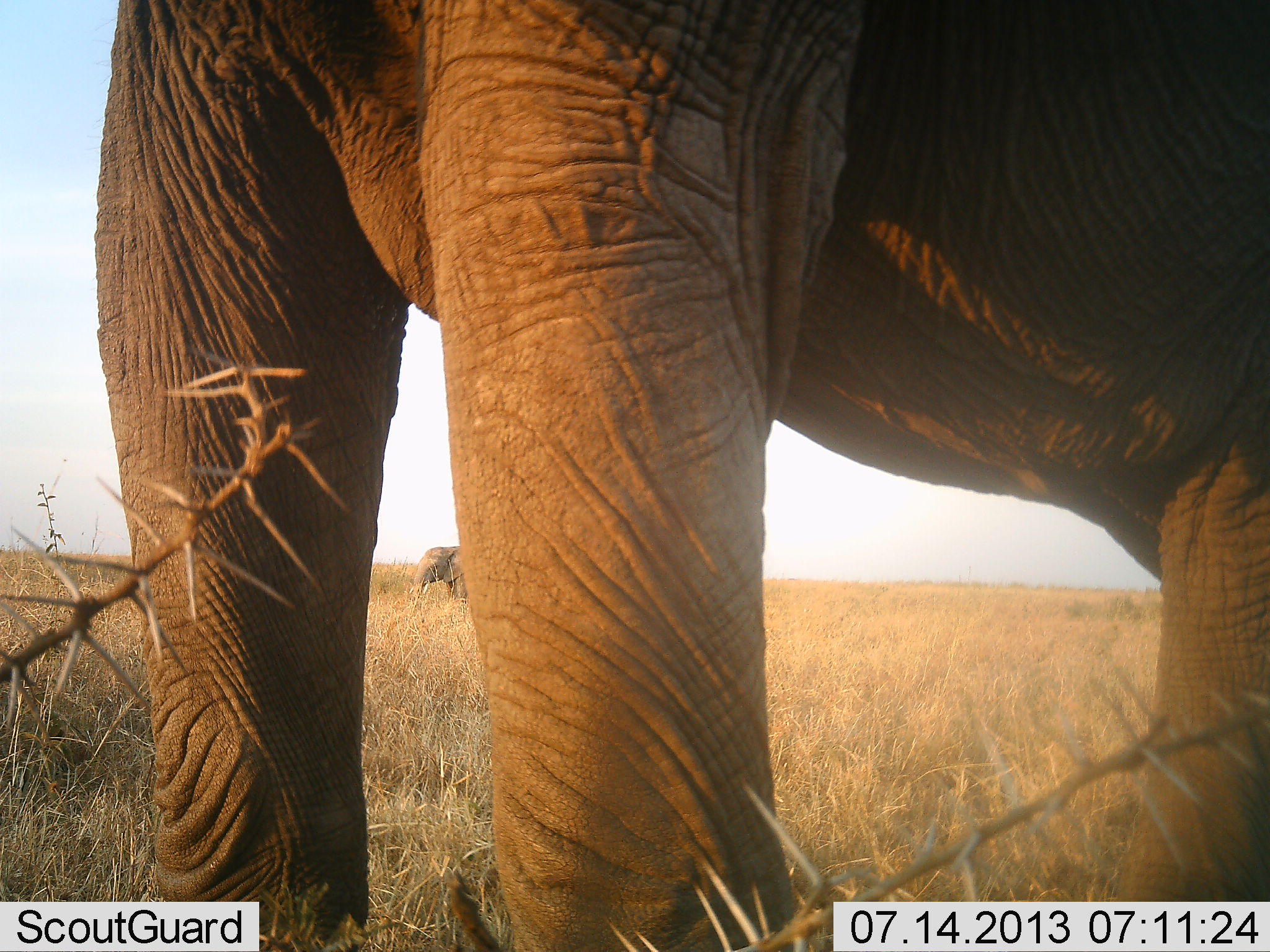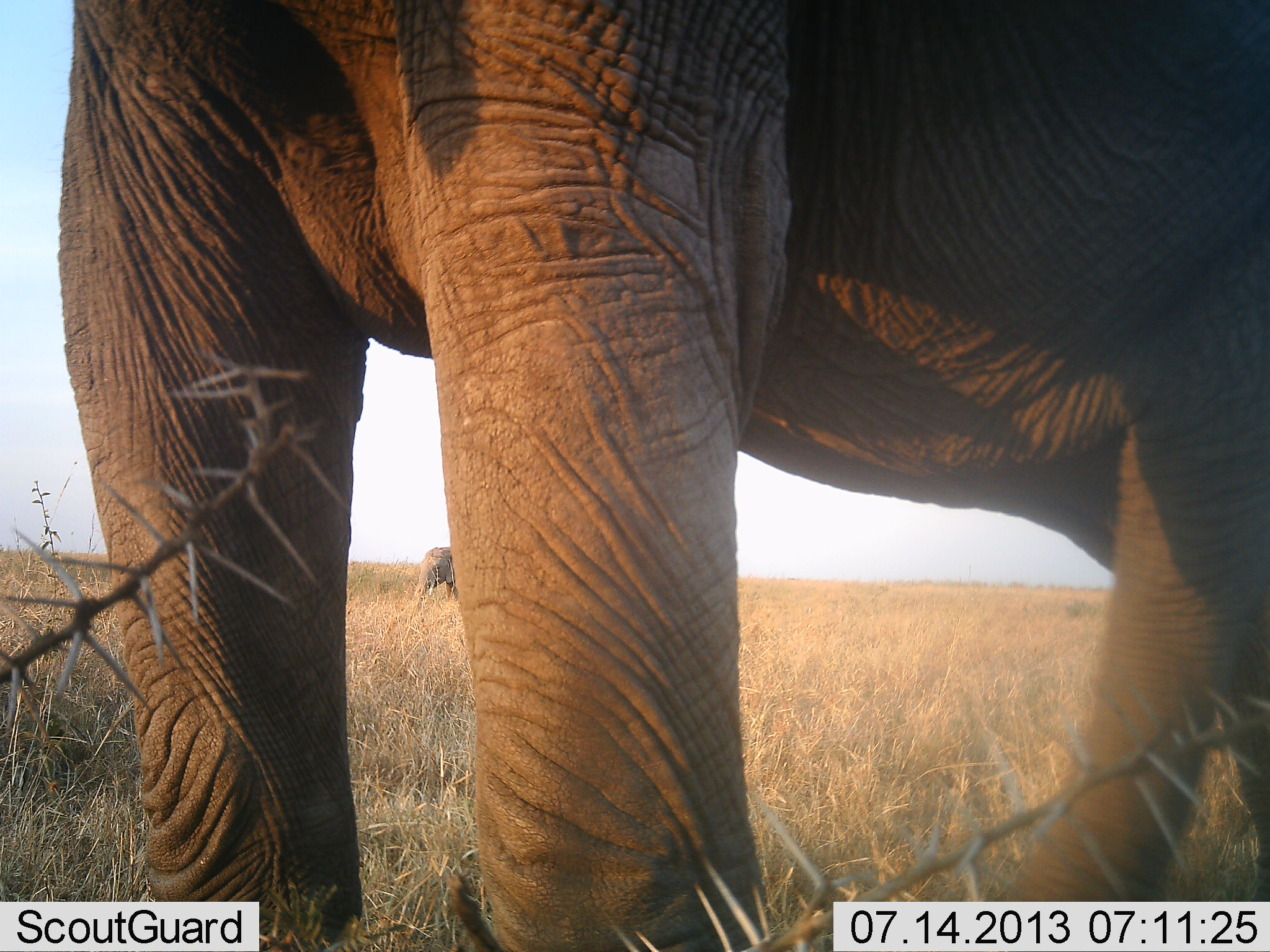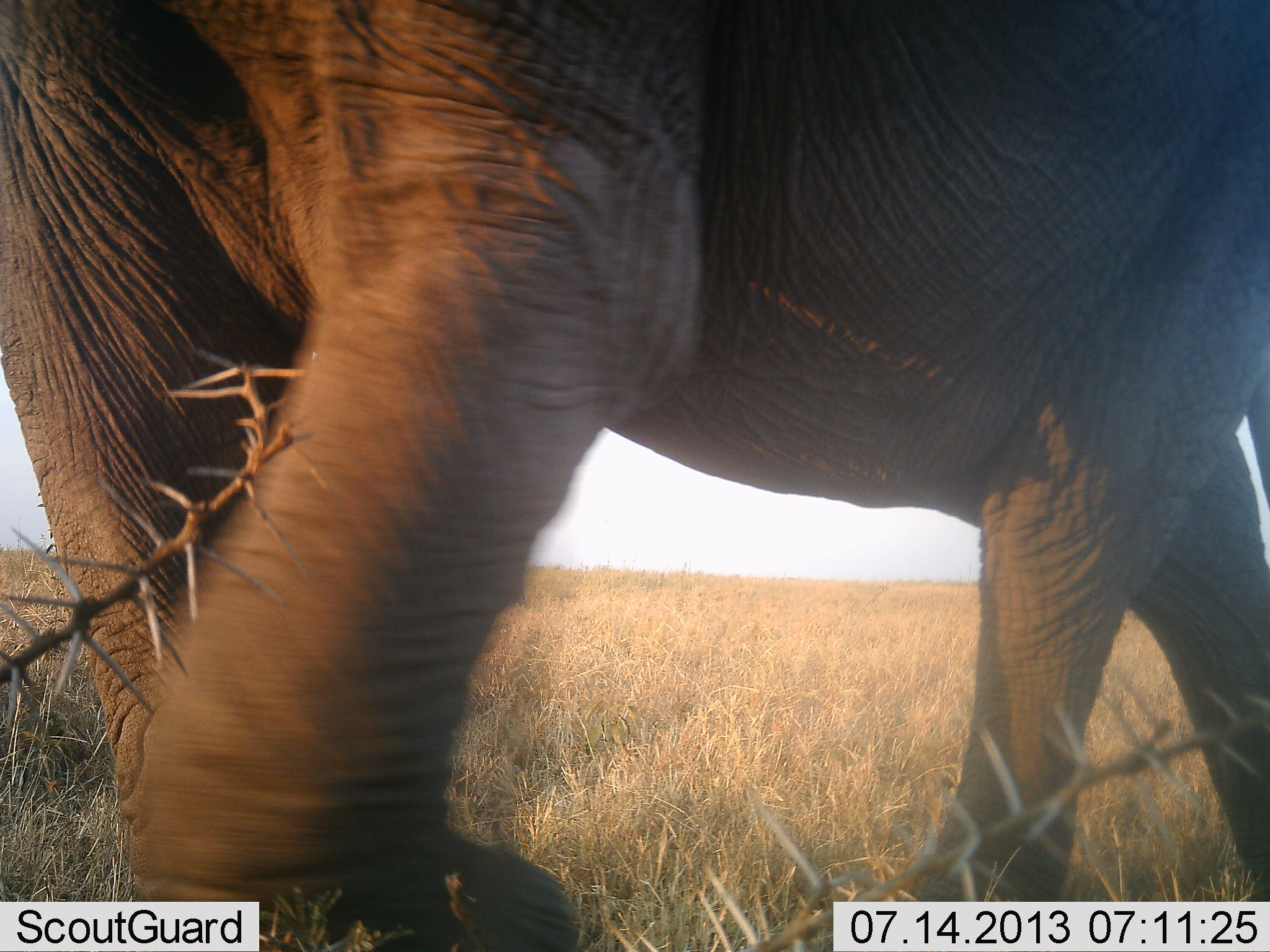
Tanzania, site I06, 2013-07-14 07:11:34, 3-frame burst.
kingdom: Animalia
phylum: Chordata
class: Mammalia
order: Proboscidea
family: Elephantidae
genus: Loxodonta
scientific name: Loxodonta africana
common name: african bush elephant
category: elephant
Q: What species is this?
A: Elephant (african bush elephant) (Loxodonta africana).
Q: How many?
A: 2.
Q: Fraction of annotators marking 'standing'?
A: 70%.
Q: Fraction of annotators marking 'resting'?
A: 0%.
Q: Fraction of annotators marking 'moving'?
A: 60%.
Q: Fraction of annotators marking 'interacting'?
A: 0%.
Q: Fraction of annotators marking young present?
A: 10%.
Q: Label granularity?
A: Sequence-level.